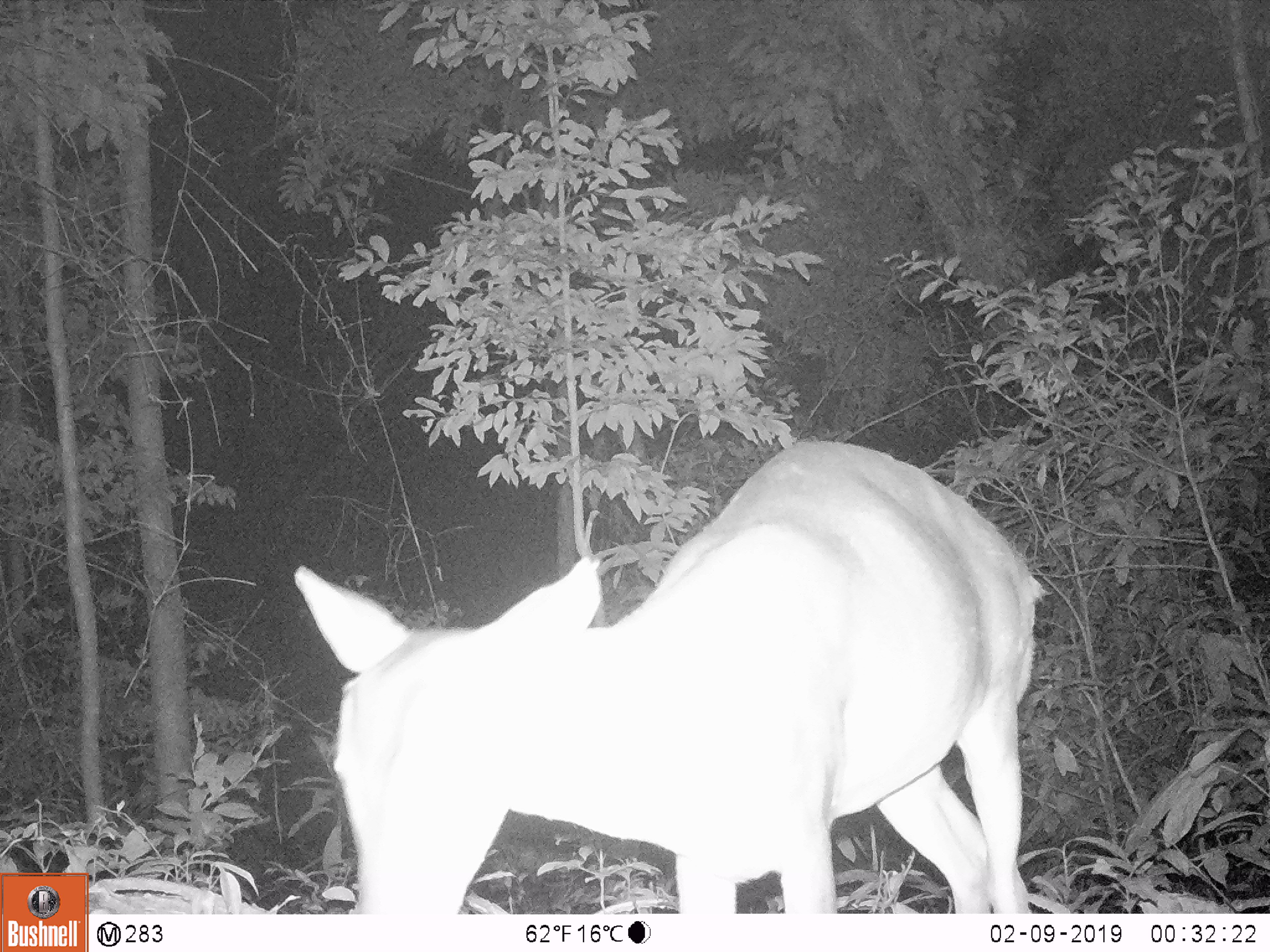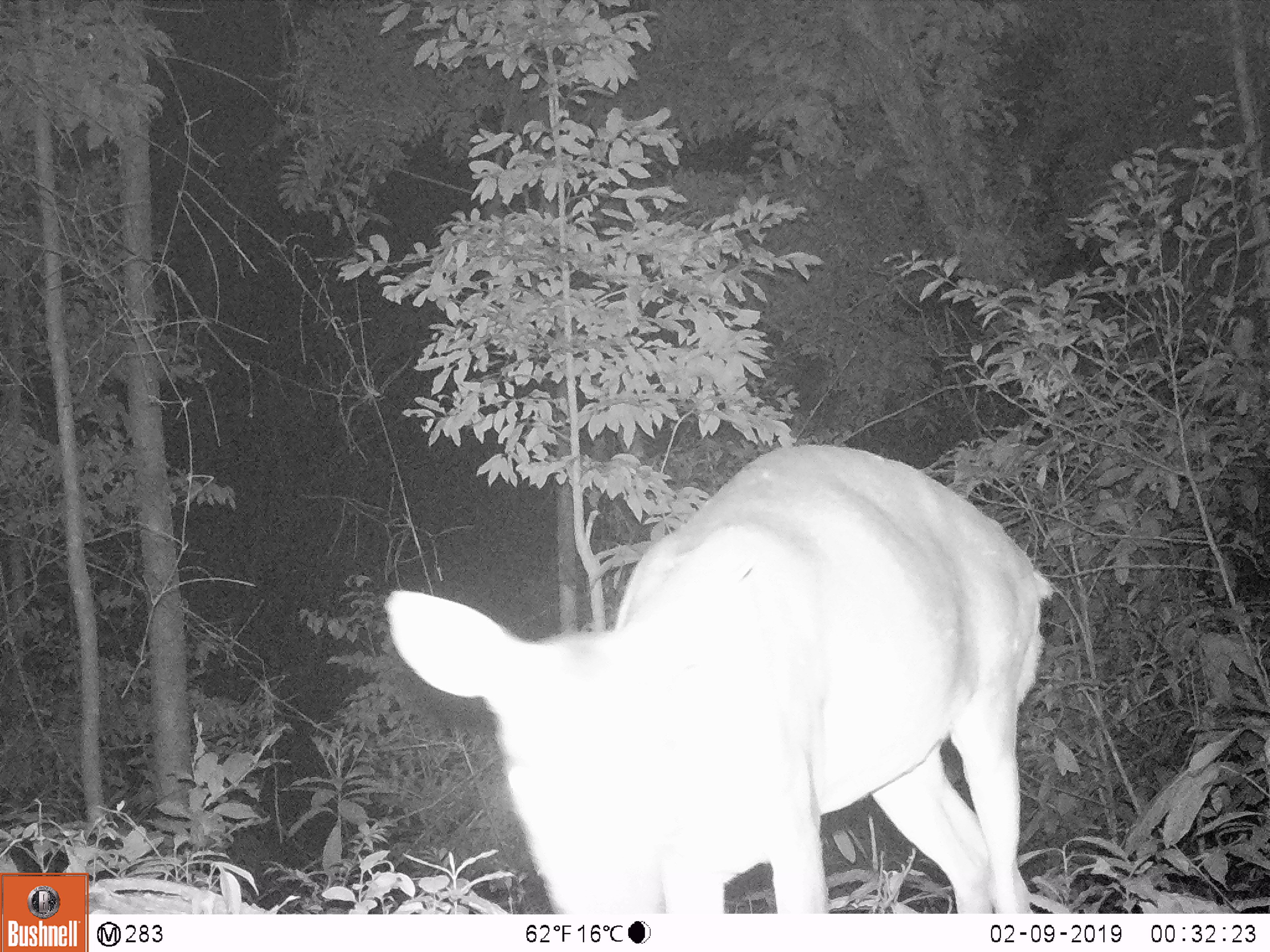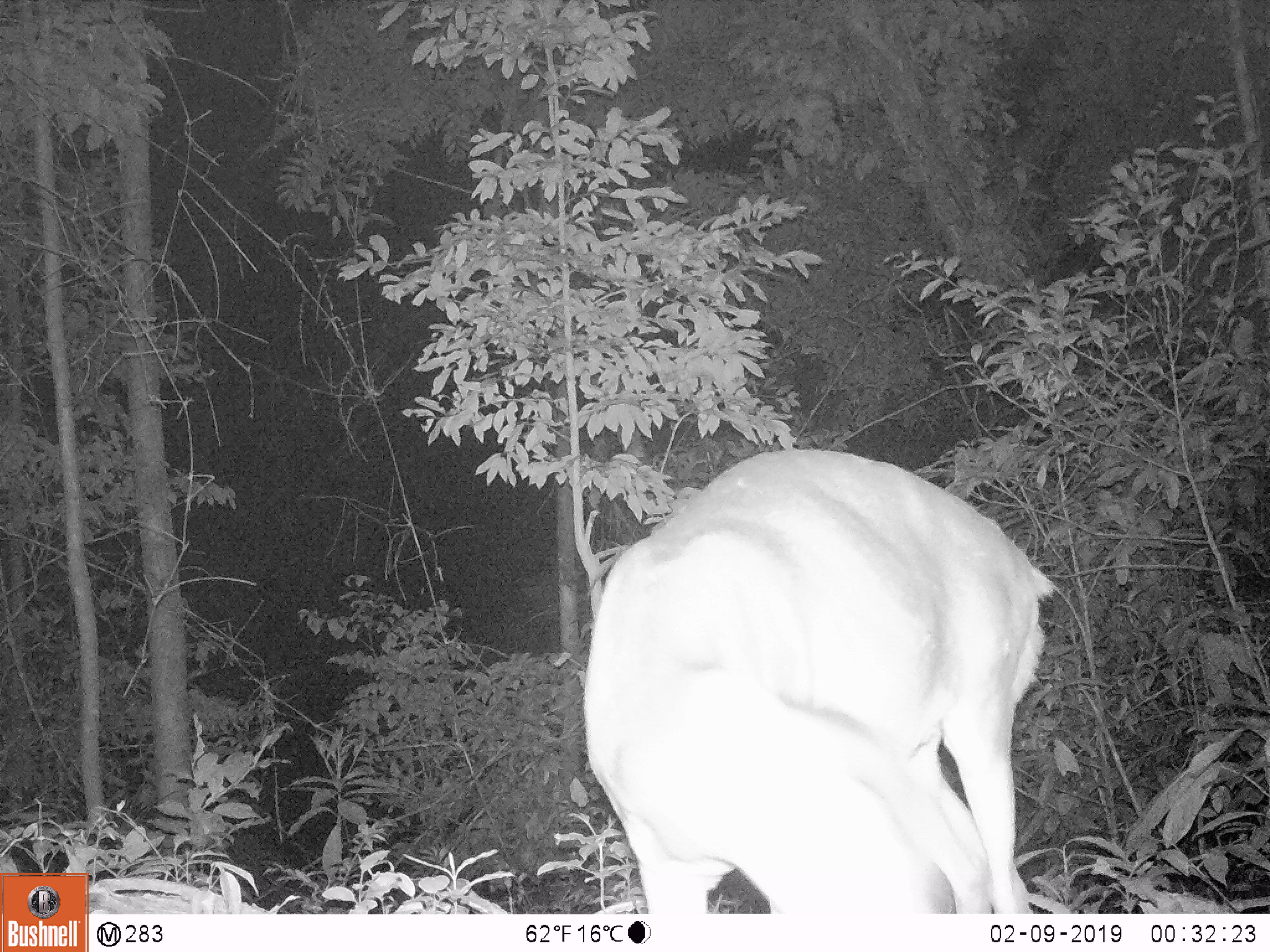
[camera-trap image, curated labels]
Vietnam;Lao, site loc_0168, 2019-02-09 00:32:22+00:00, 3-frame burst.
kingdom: Animalia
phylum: Chordata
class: Mammalia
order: Artiodactyla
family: Cervidae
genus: Muntiacus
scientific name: Muntiacus vuquangensis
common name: large-antlered muntjac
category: large antlered muntjac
Large antlered muntjac (large-antlered muntjac) (Muntiacus vuquangensis). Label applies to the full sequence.